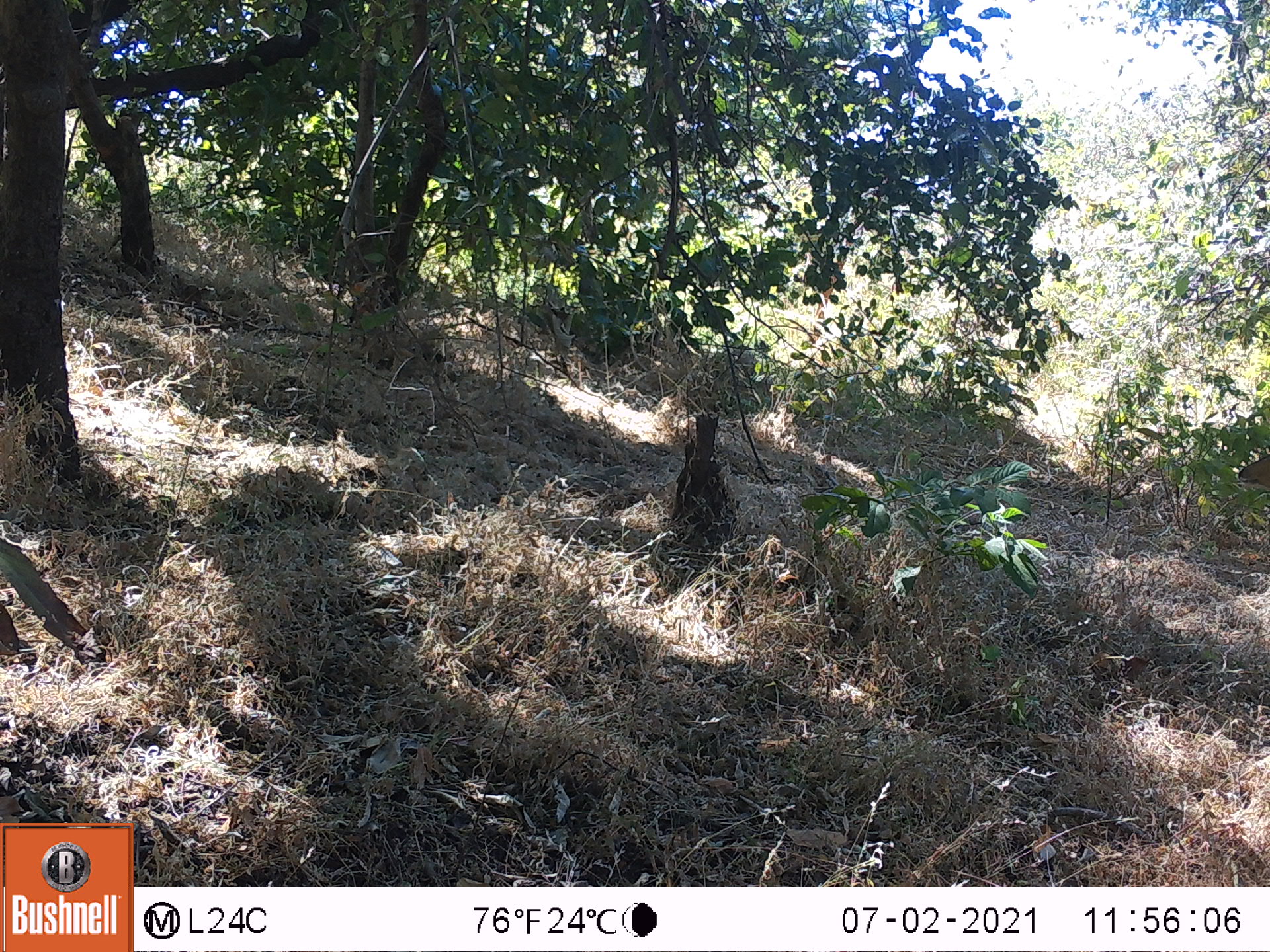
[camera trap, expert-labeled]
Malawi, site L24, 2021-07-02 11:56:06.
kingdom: Animalia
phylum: Chordata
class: Mammalia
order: Artiodactyla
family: Bovidae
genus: Tragelaphus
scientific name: Tragelaphus sylvaticus sylvaticus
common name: cape bushbuck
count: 1